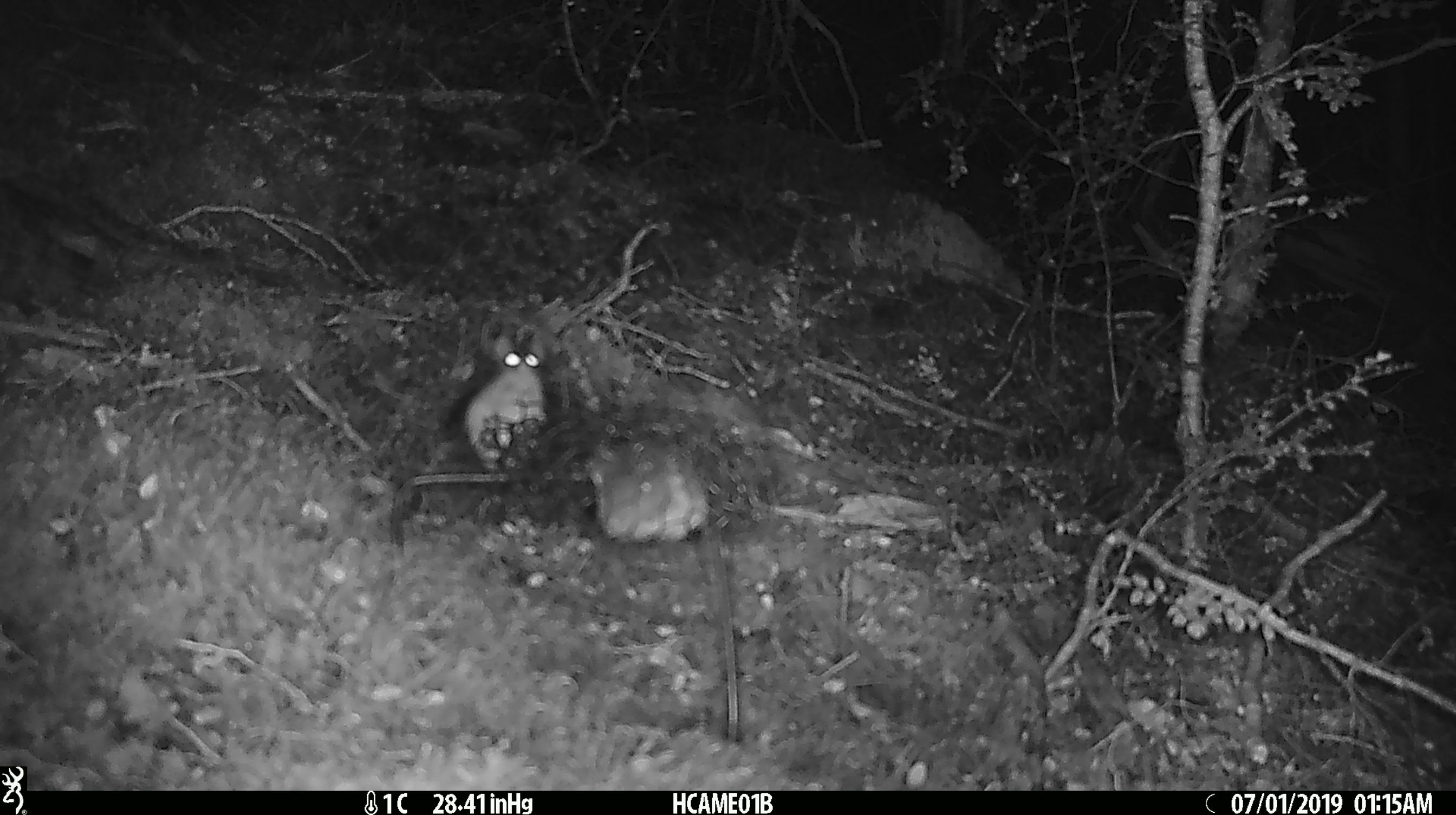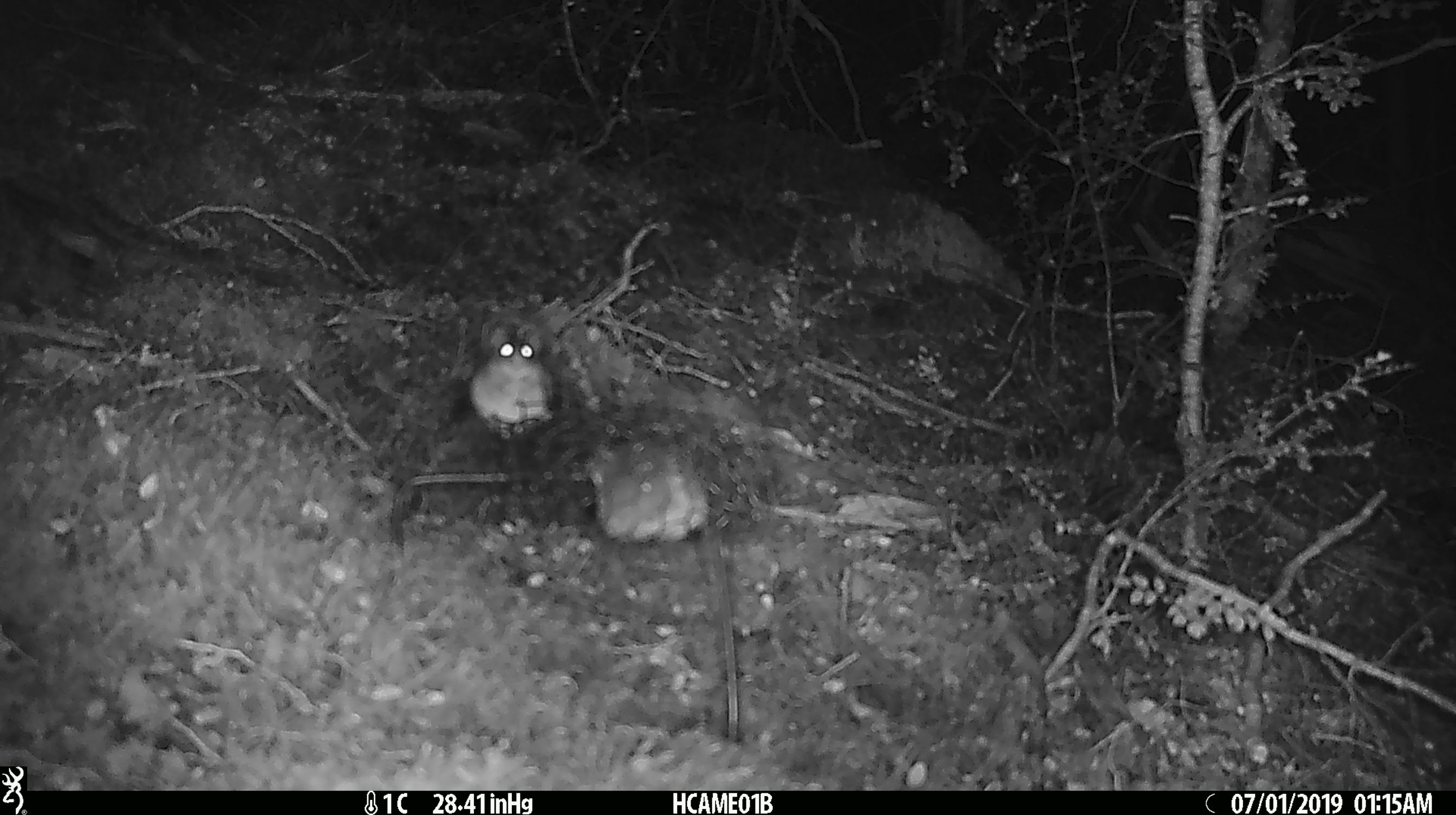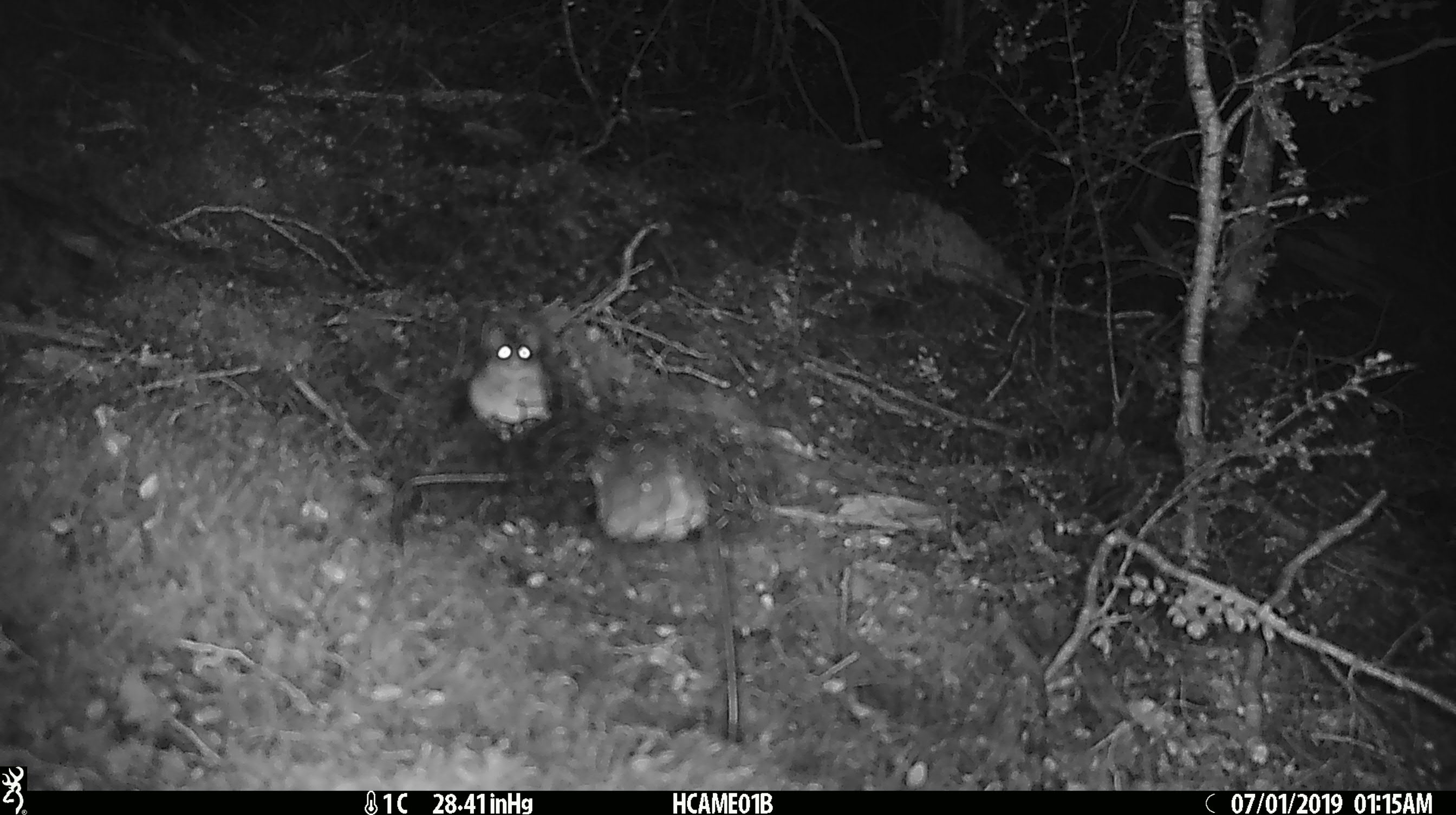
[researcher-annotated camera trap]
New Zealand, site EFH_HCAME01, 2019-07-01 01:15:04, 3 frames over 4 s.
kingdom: Animalia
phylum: Chordata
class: Mammalia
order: Rodentia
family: Muridae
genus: Mus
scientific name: Mus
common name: mouse